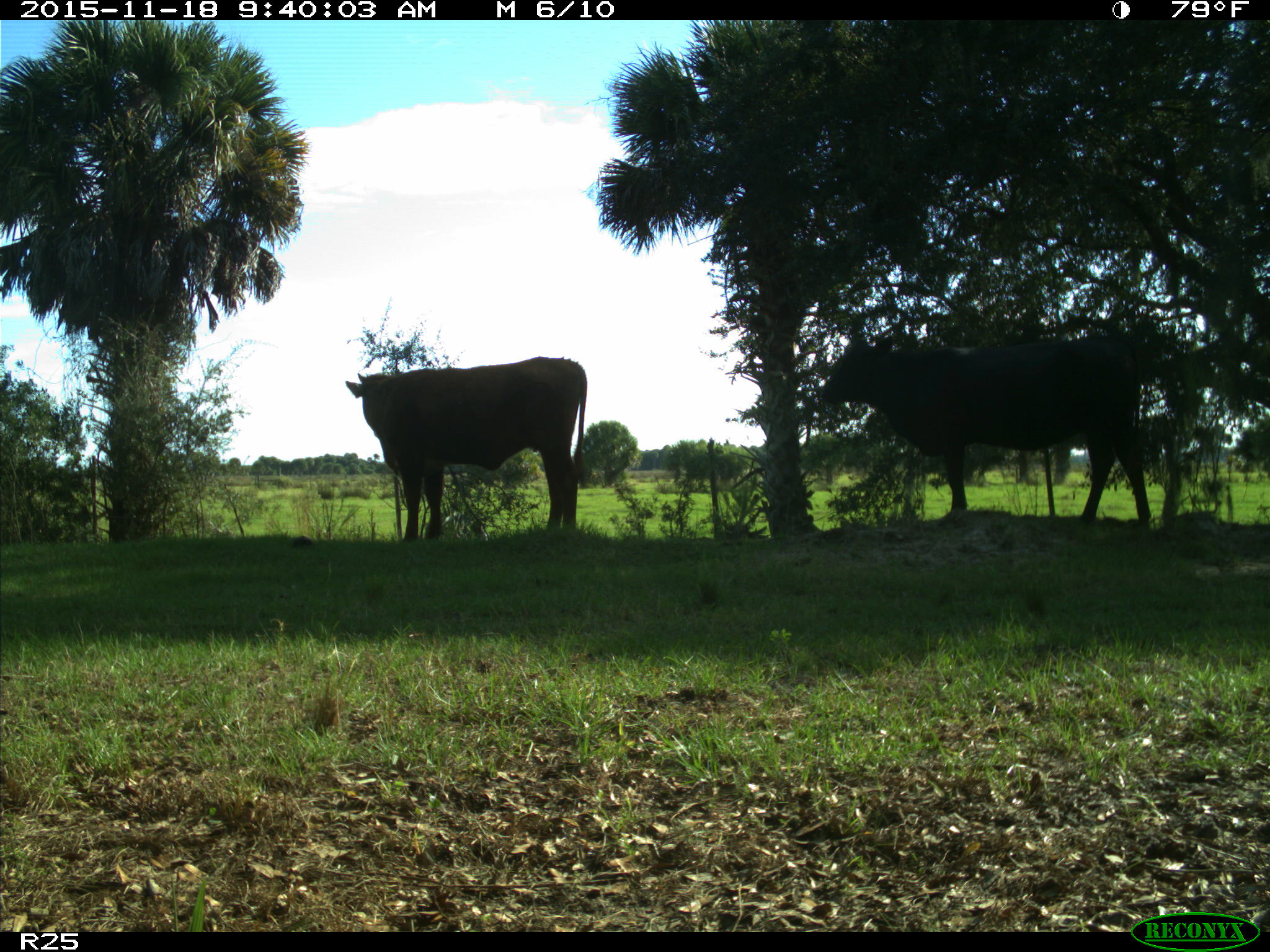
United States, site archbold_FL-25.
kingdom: Animalia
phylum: Chordata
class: Mammalia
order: Artiodactyla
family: Bovidae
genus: Bos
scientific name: Bos taurus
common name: domestic cow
Bos taurus (domestic cow).